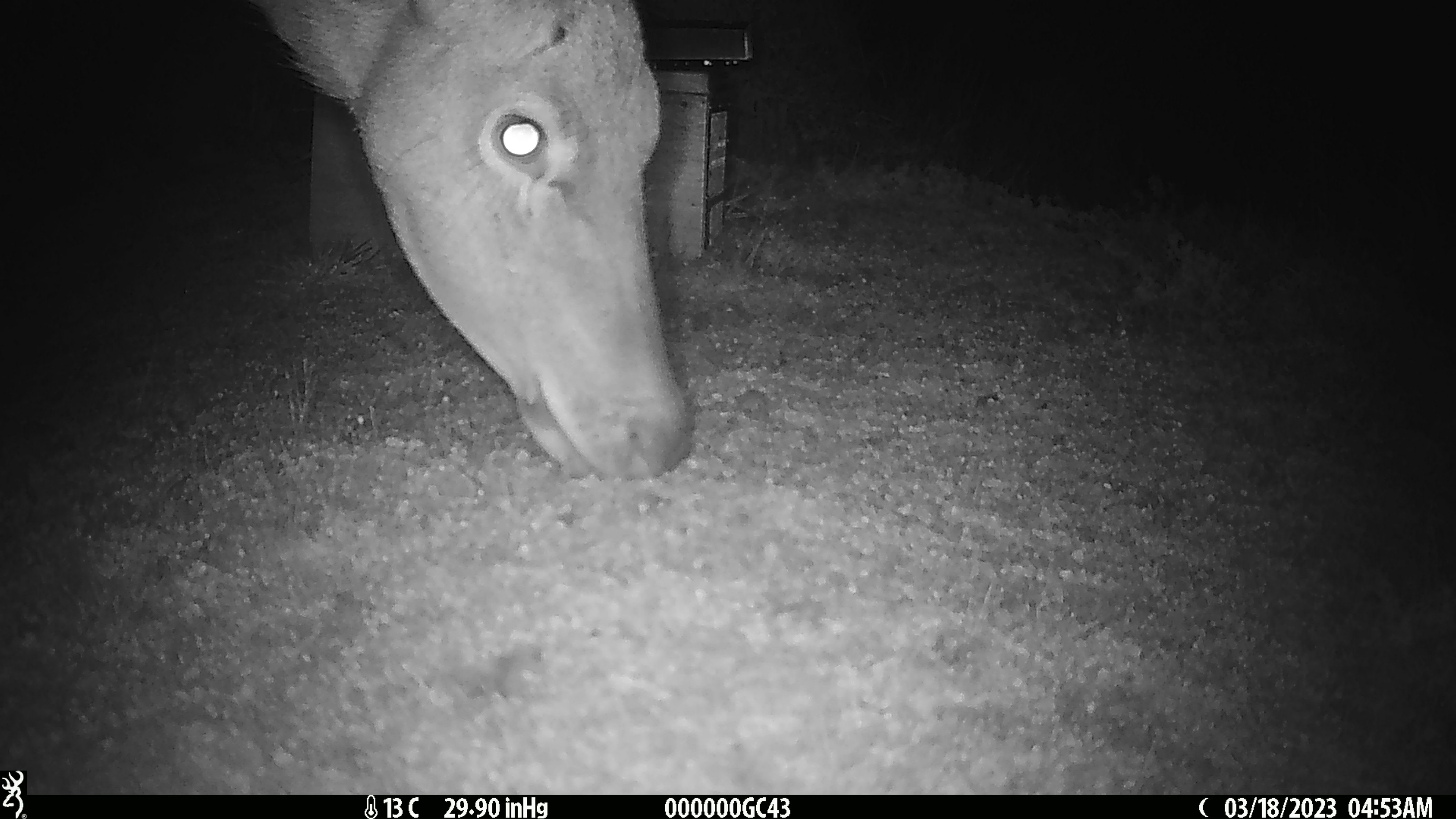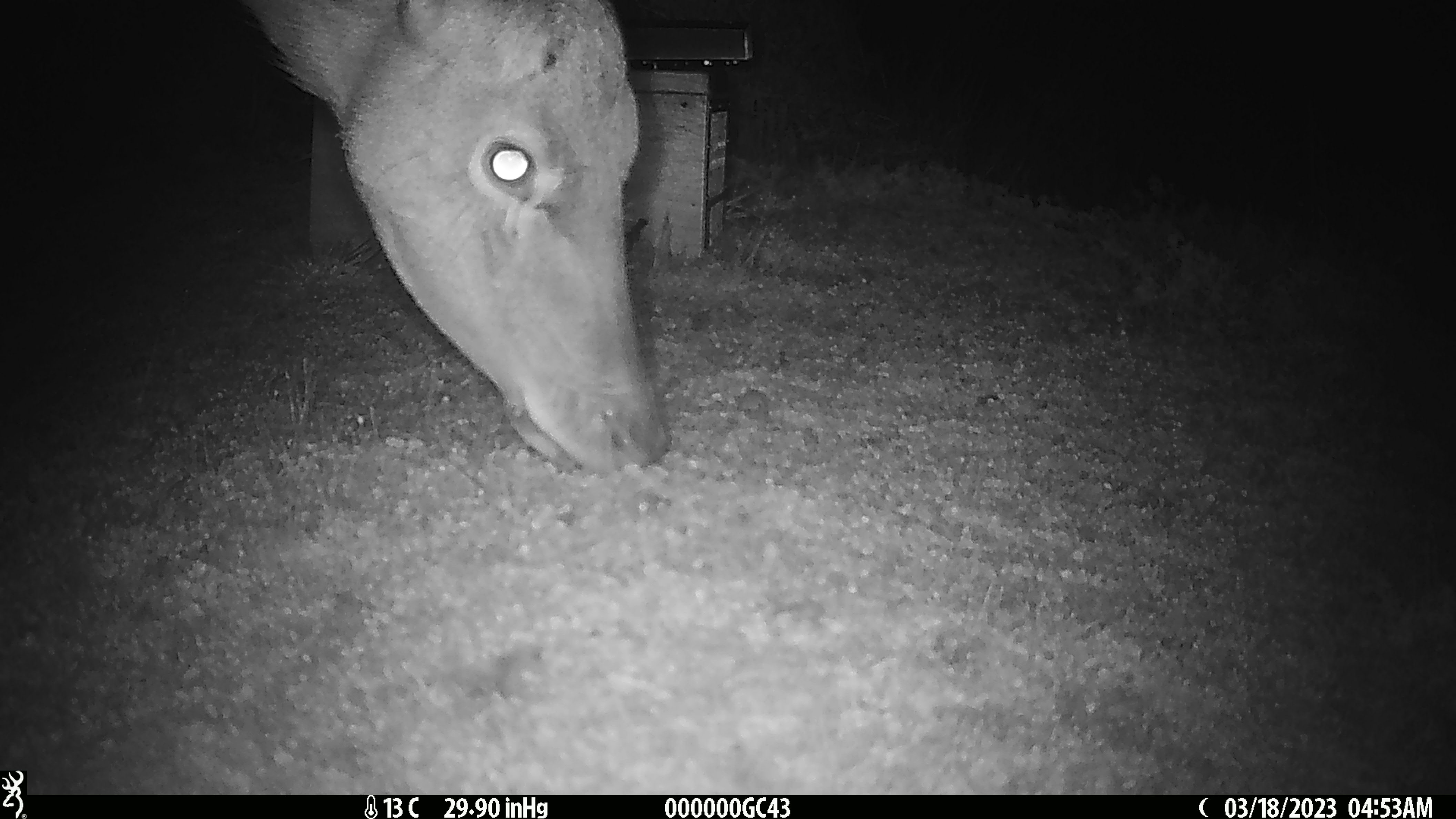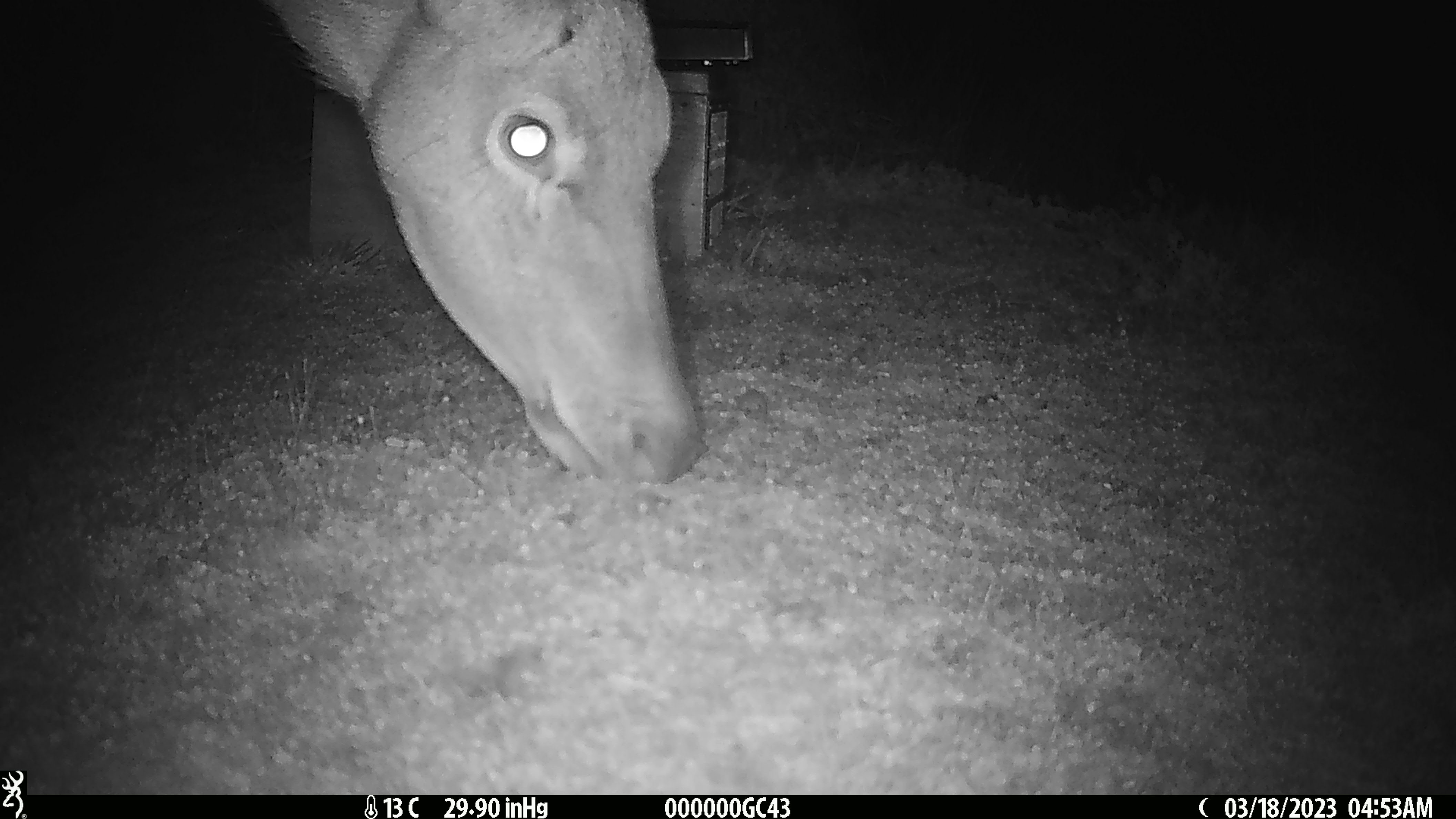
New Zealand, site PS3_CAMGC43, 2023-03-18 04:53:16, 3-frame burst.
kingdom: Animalia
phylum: Chordata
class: Mammalia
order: Artiodactyla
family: Cervidae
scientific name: Cervidae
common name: deer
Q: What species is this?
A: Deer (Cervidae).